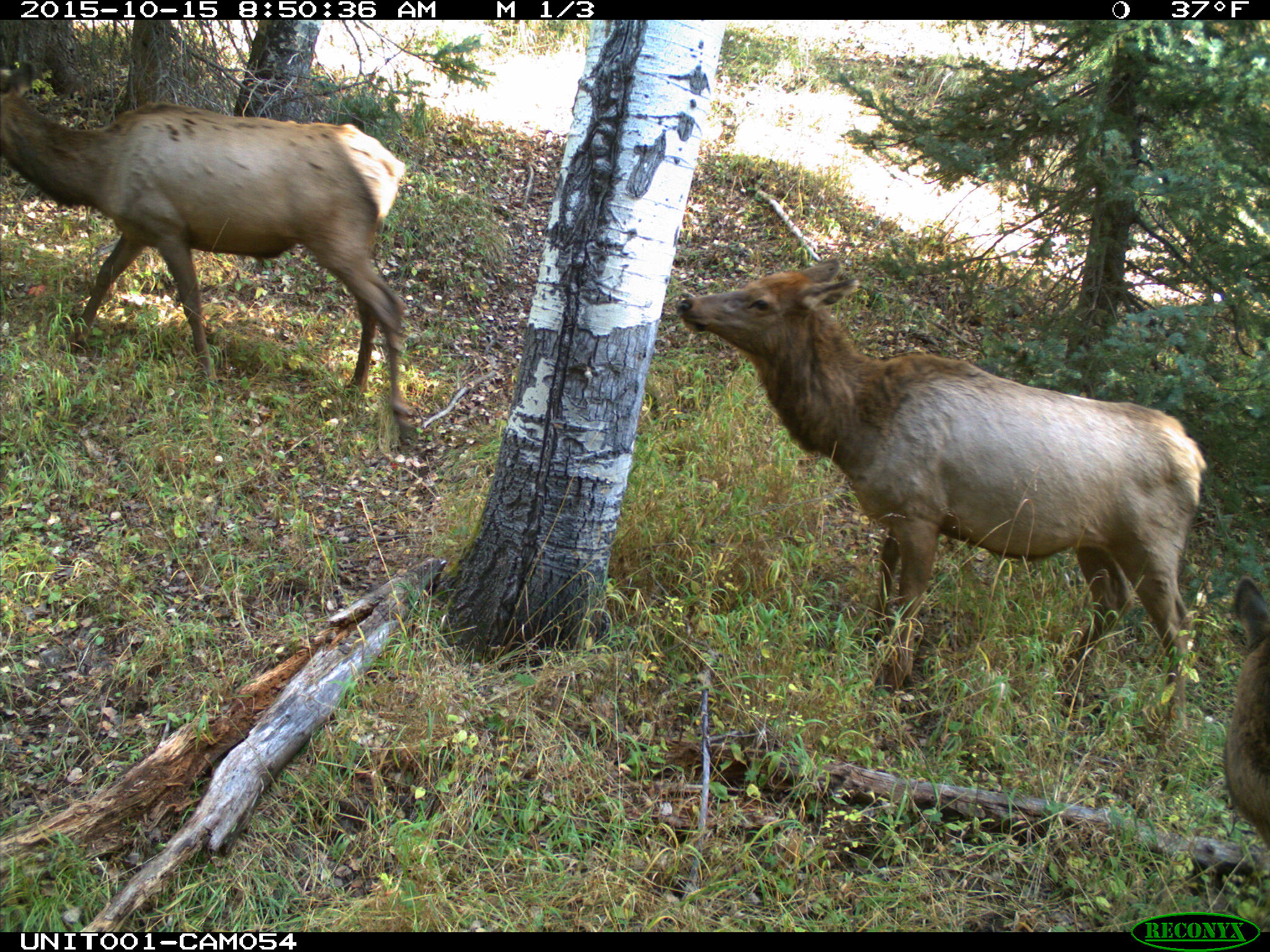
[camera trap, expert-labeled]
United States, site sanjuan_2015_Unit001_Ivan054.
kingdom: Animalia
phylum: Chordata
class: Mammalia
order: Artiodactyla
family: Cervidae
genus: Cervus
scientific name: Cervus elaphus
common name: red deer